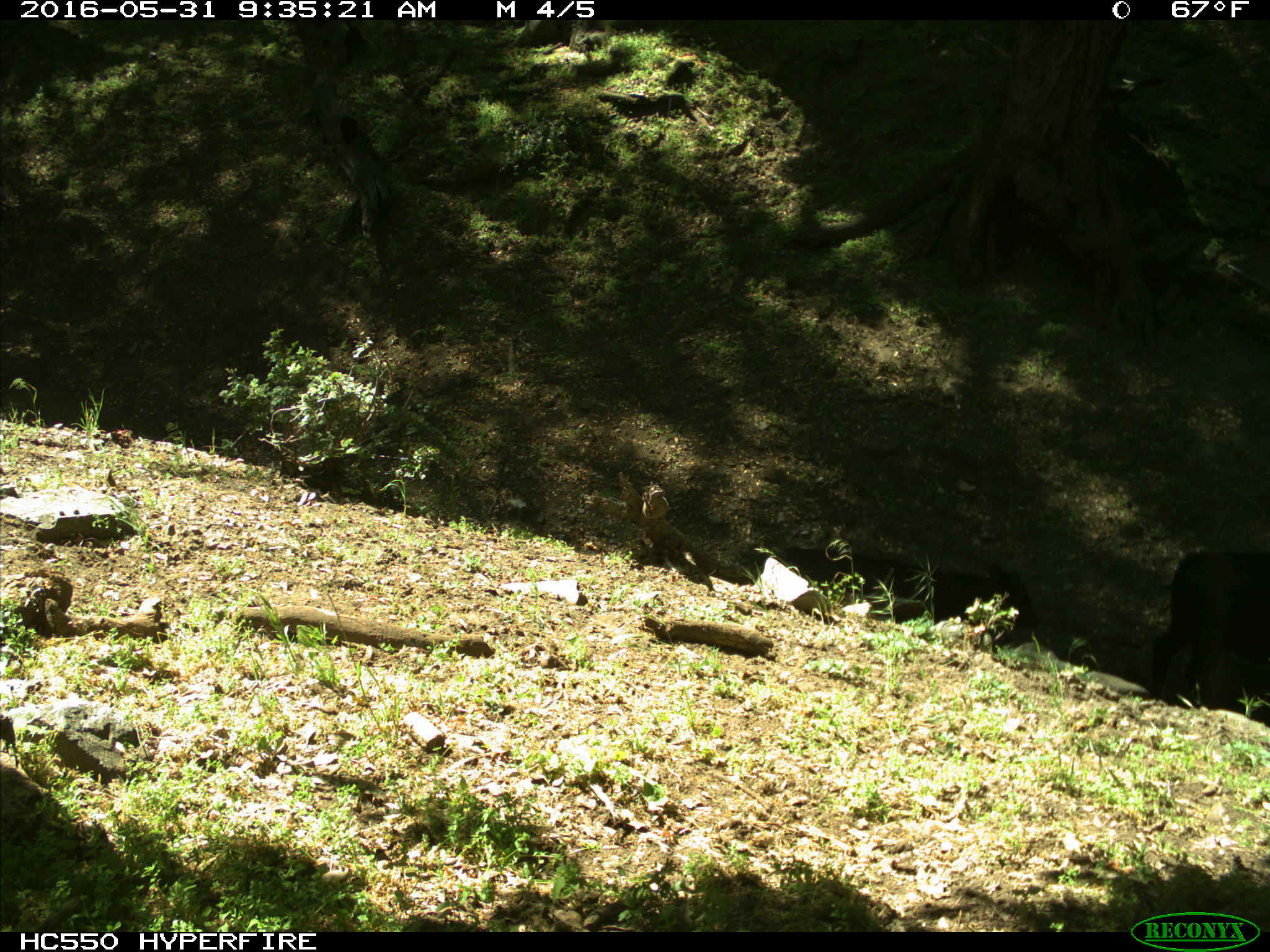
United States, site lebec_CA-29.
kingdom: Animalia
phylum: Chordata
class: Mammalia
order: Artiodactyla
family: Bovidae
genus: Bos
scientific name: Bos taurus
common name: domestic cow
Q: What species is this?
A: Bos taurus (domestic cow).